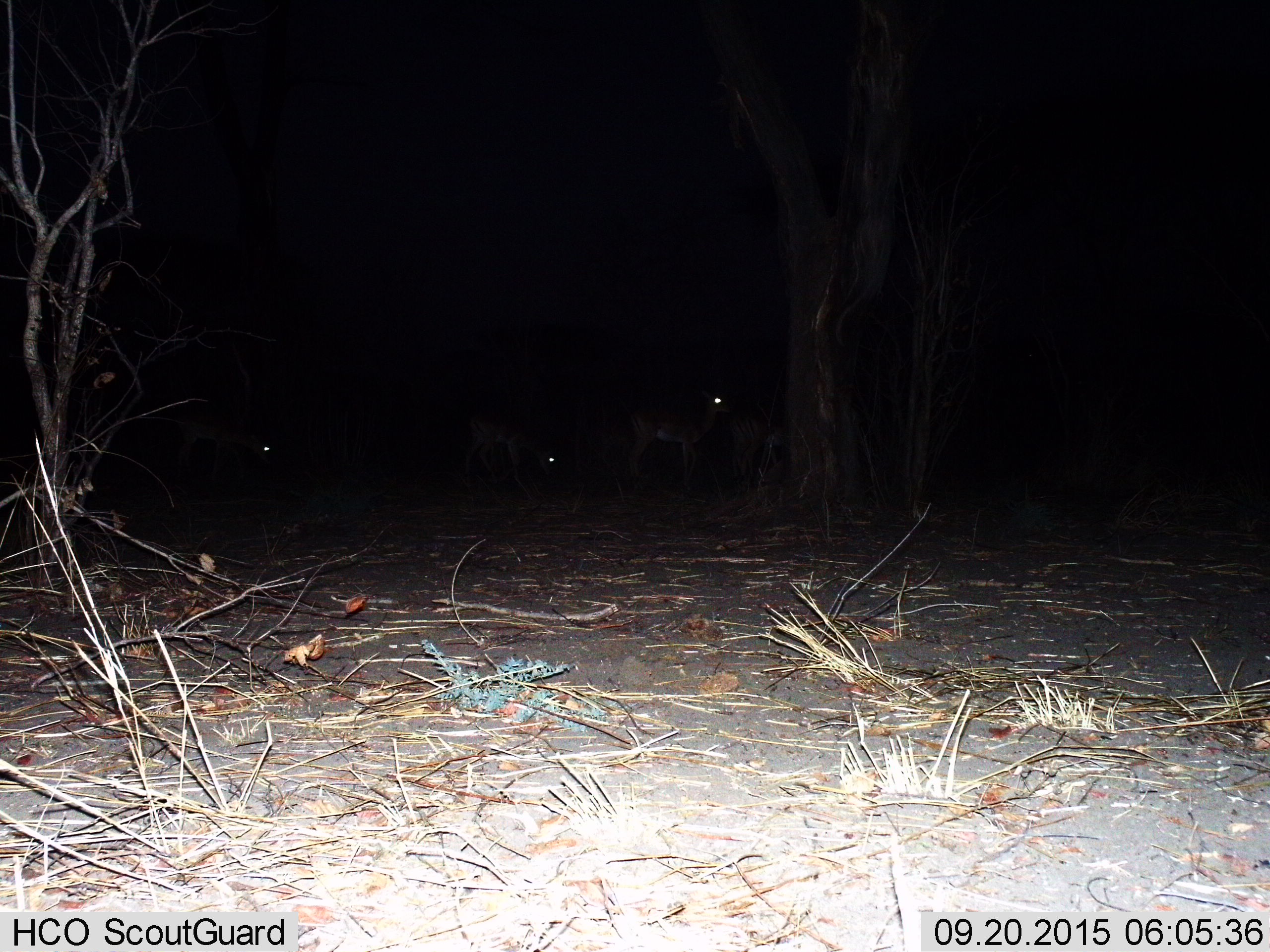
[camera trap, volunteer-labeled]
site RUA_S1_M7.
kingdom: Animalia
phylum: Chordata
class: Mammalia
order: Artiodactyla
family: Bovidae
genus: Aepyceros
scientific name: Aepyceros melampus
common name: impala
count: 4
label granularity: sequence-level